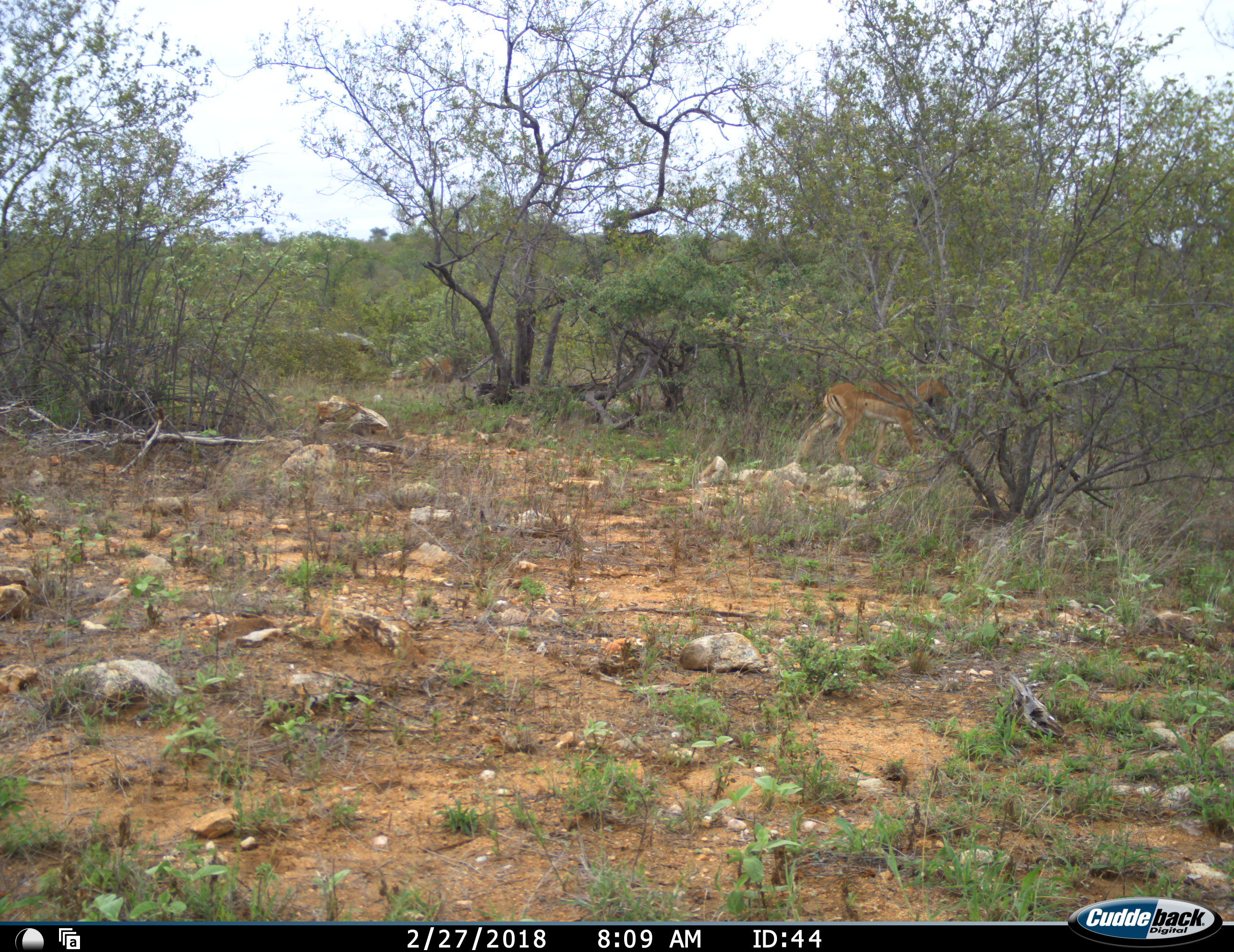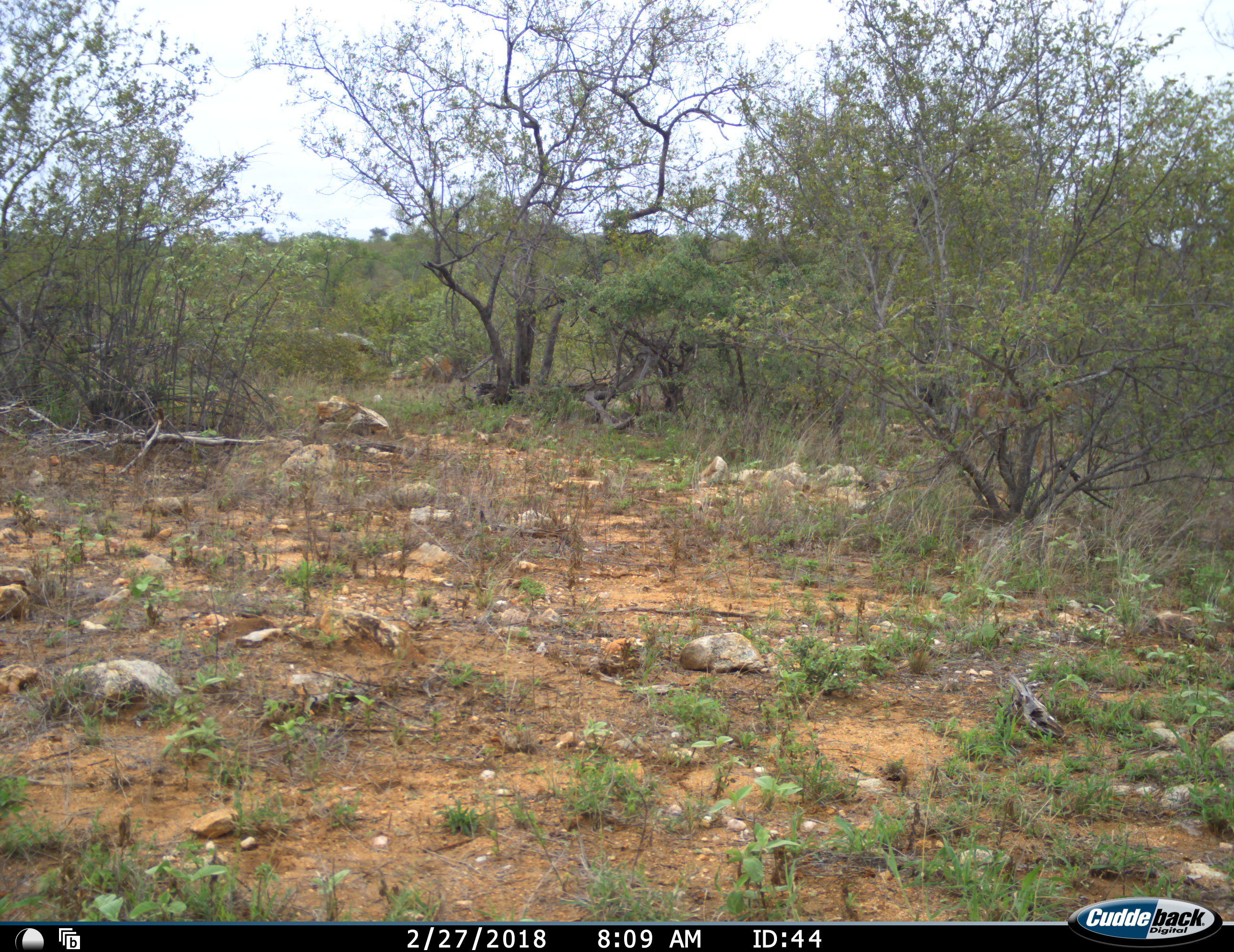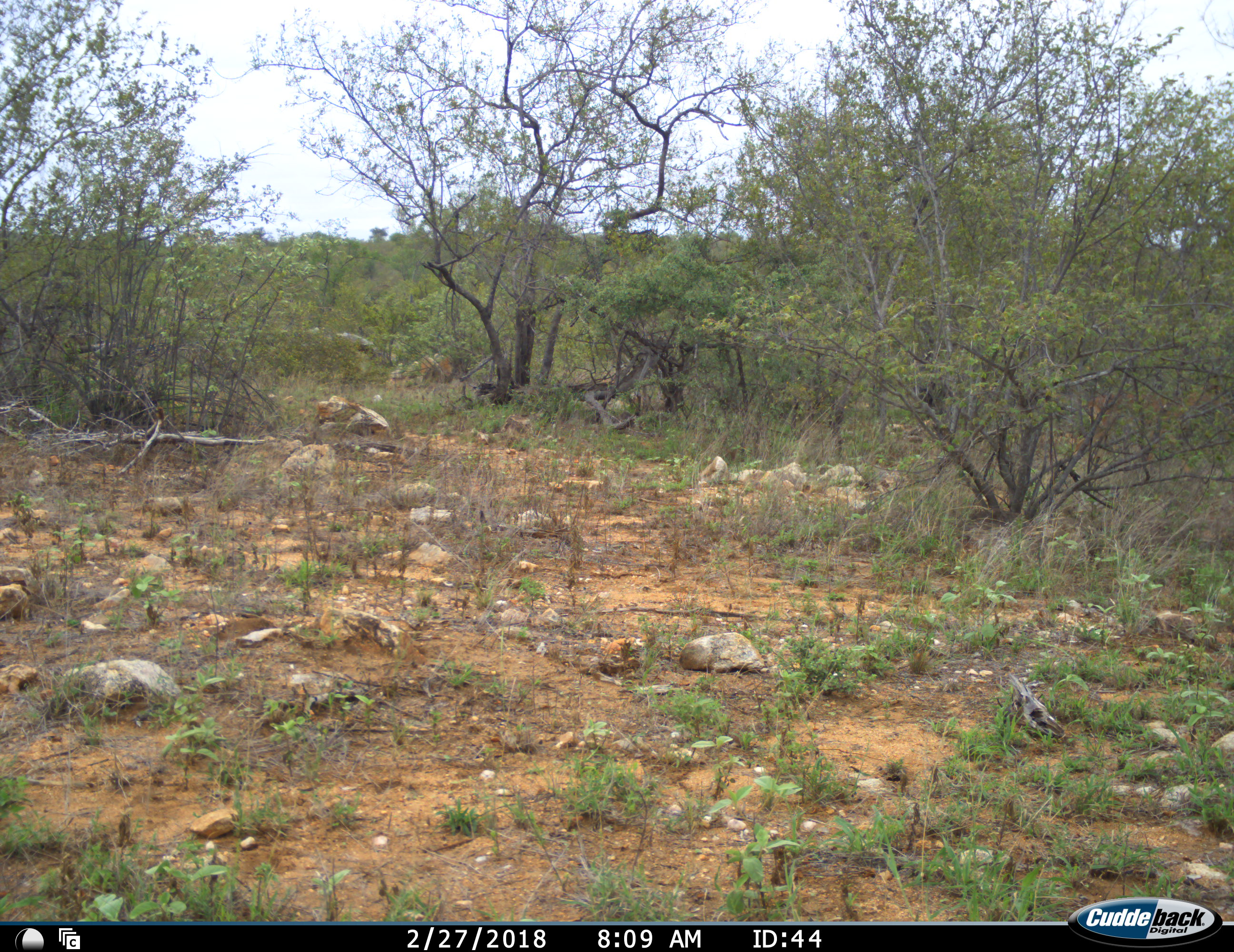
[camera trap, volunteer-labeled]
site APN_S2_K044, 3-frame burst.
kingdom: Animalia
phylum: Chordata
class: Mammalia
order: Artiodactyla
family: Bovidae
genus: Aepyceros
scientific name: Aepyceros melampus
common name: impala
Impala (Aepyceros melampus), count 1. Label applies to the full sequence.